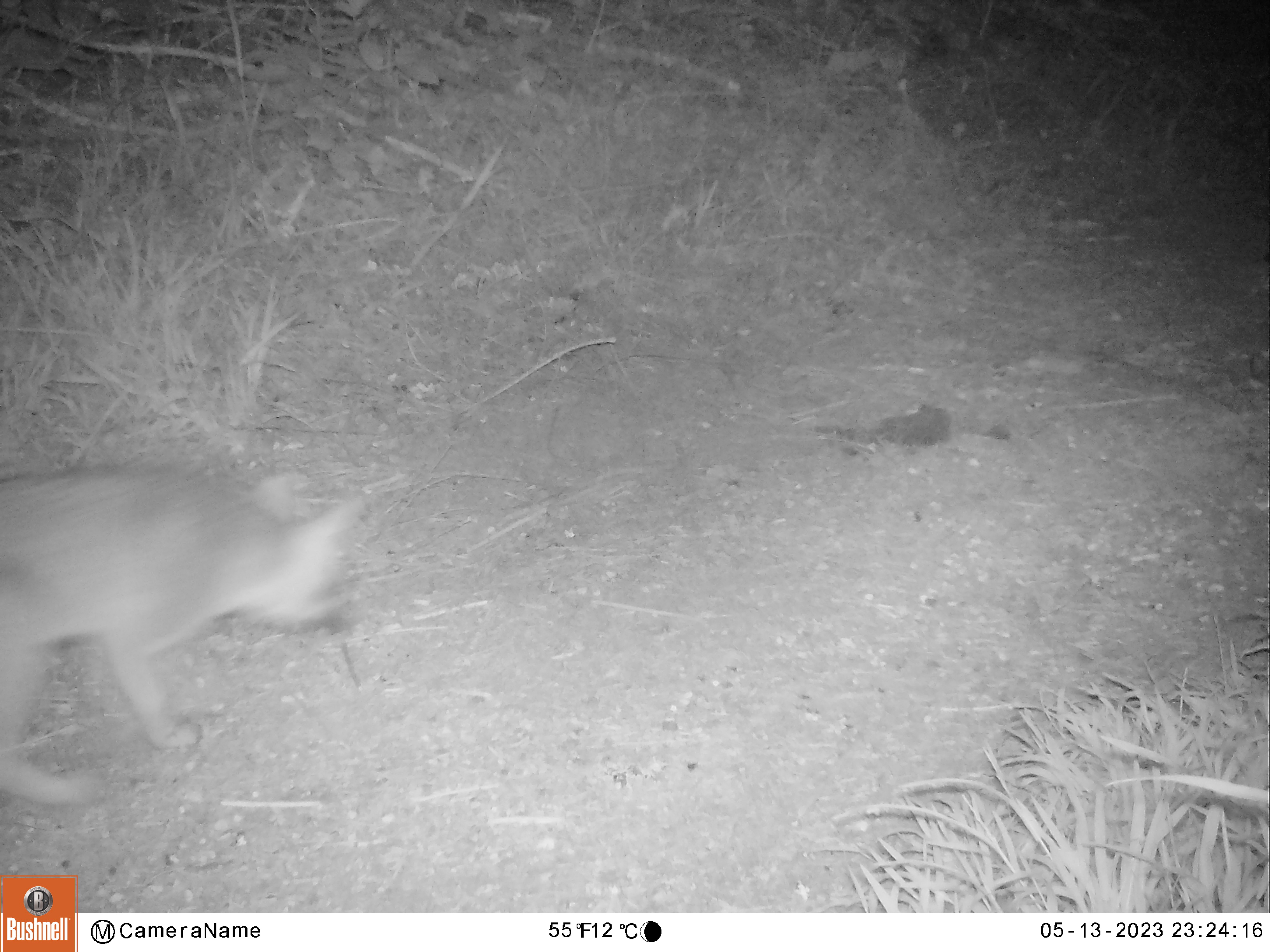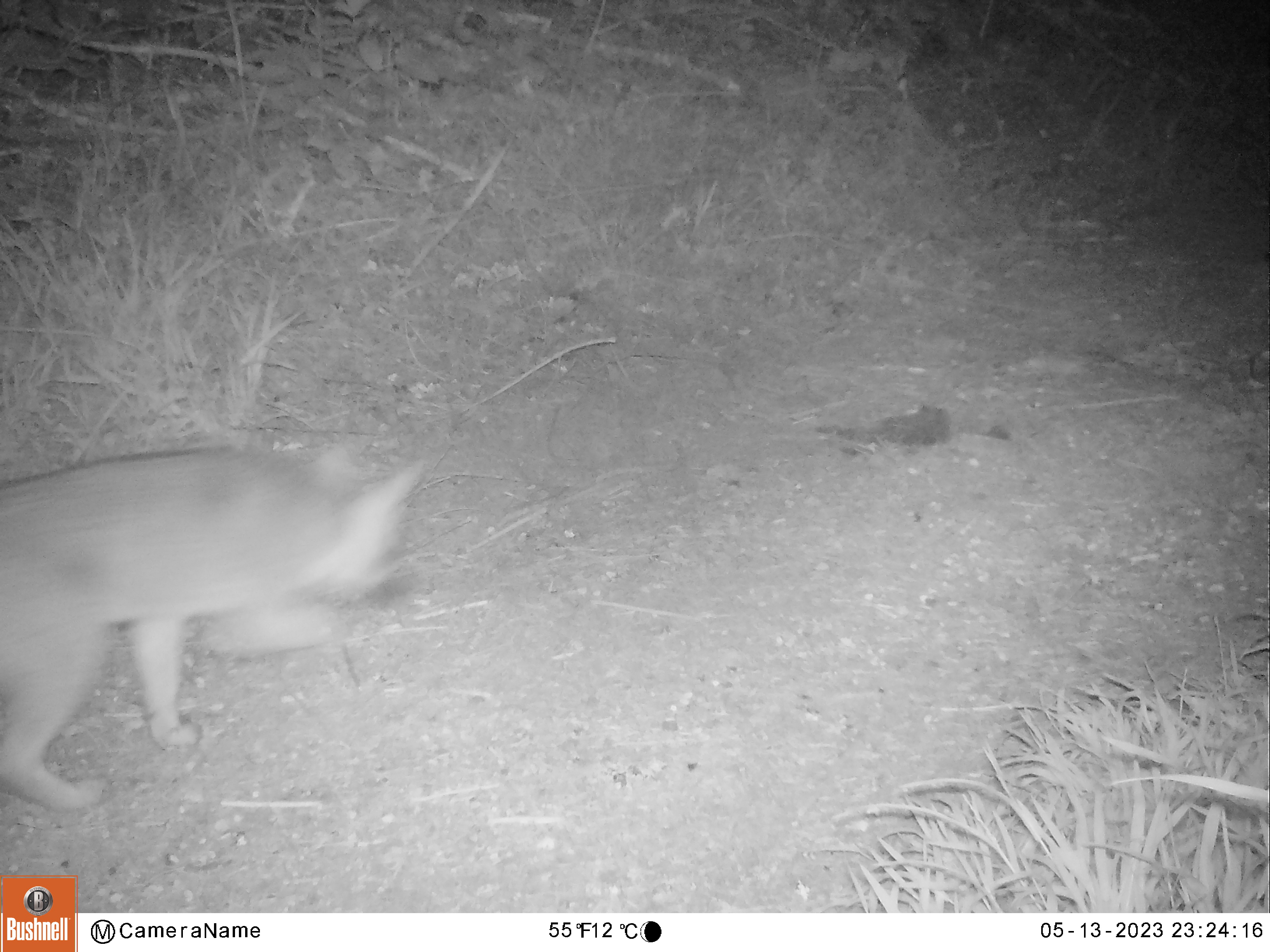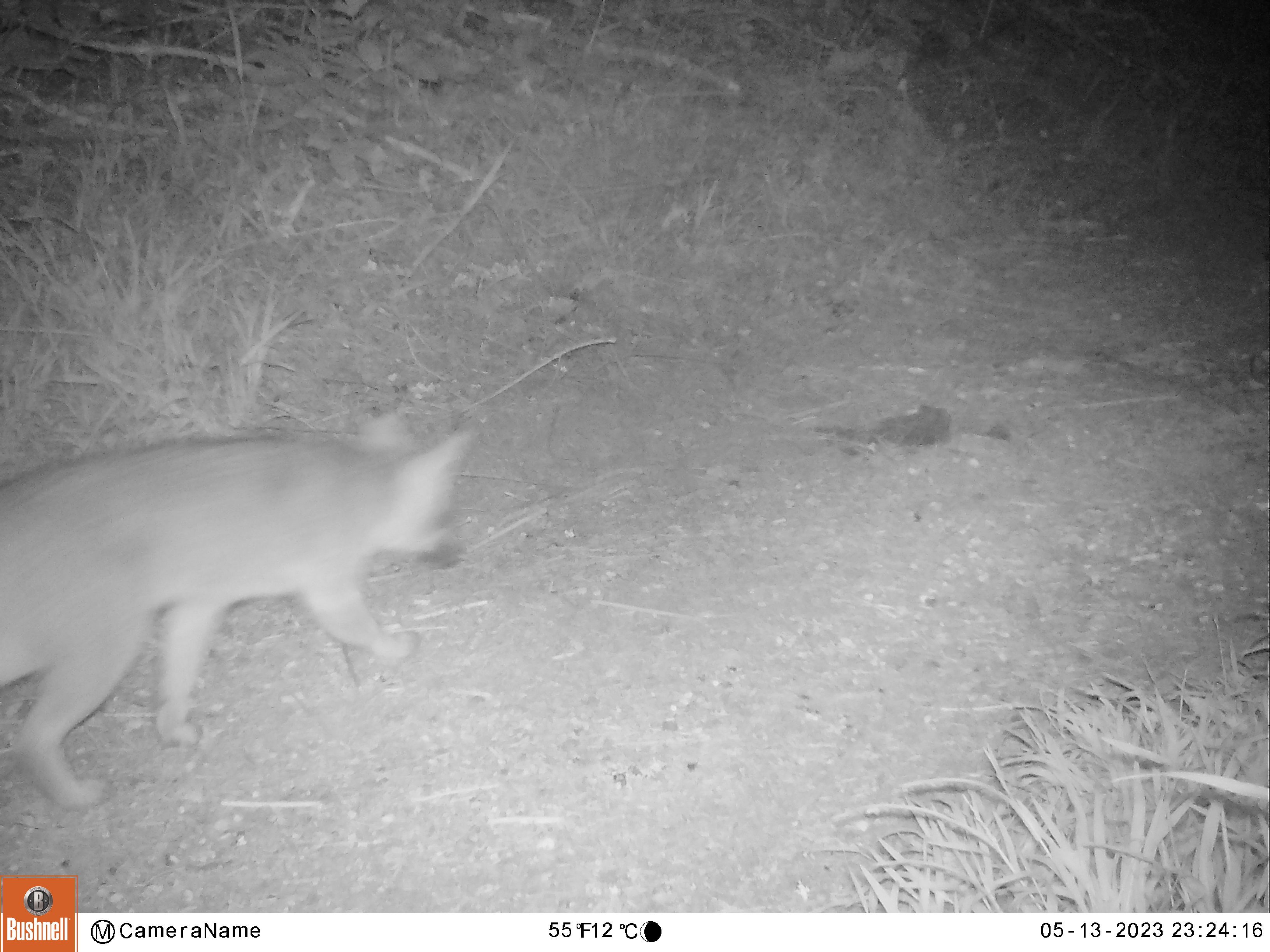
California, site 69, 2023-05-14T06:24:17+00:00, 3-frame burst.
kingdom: Animalia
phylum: Chordata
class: Mammalia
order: Carnivora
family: Canidae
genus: Urocyon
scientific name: Urocyon cinereoargenteus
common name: gray fox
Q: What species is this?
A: Gray fox (Urocyon cinereoargenteus).